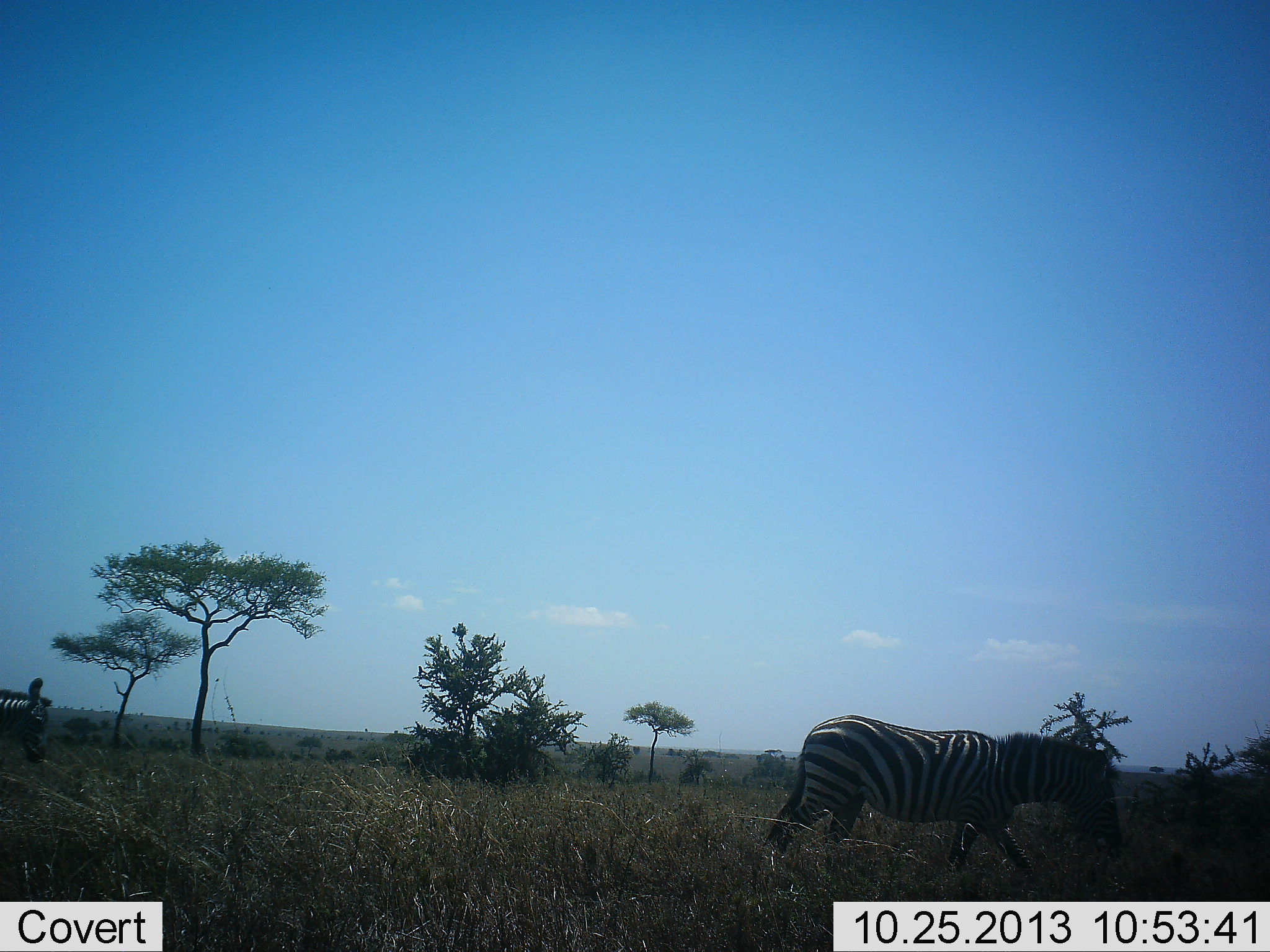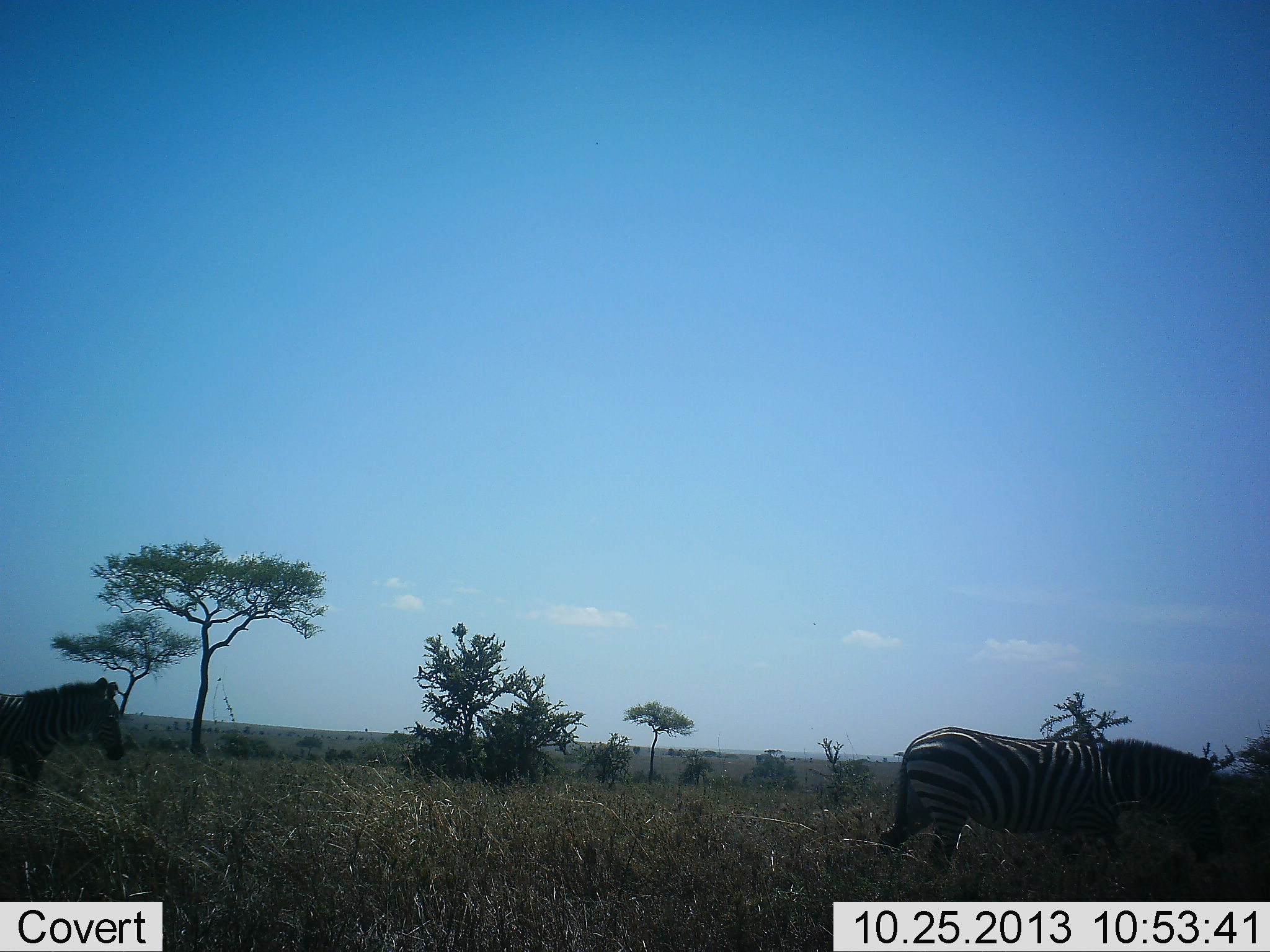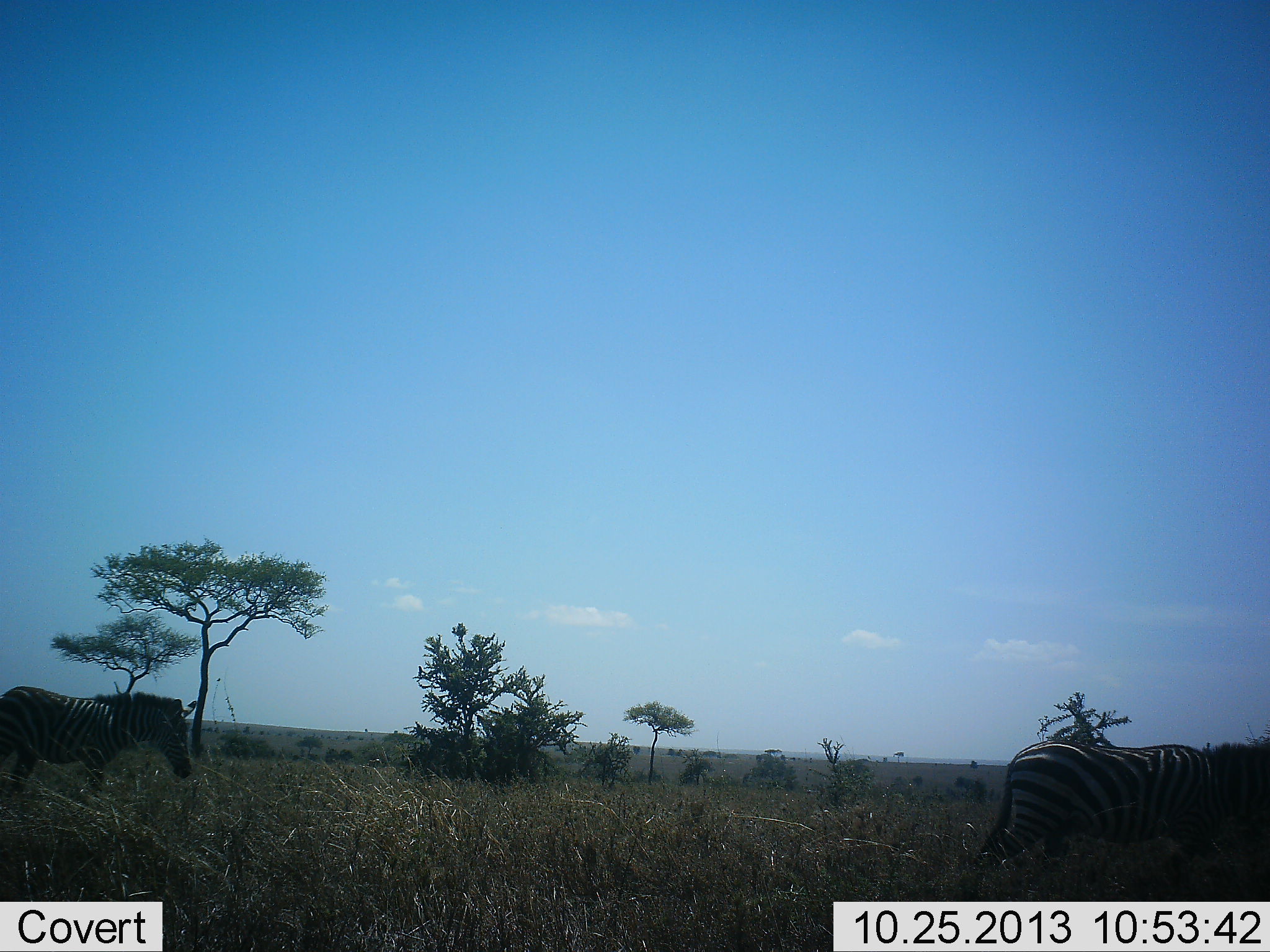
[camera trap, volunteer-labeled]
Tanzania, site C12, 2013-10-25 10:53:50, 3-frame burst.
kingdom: Animalia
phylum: Chordata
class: Mammalia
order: Perissodactyla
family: Equidae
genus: Equus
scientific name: Equus quagga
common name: plains zebra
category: zebra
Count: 2.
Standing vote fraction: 0%.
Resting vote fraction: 0%.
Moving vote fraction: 100%.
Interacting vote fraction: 0%.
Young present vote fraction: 0%.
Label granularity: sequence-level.